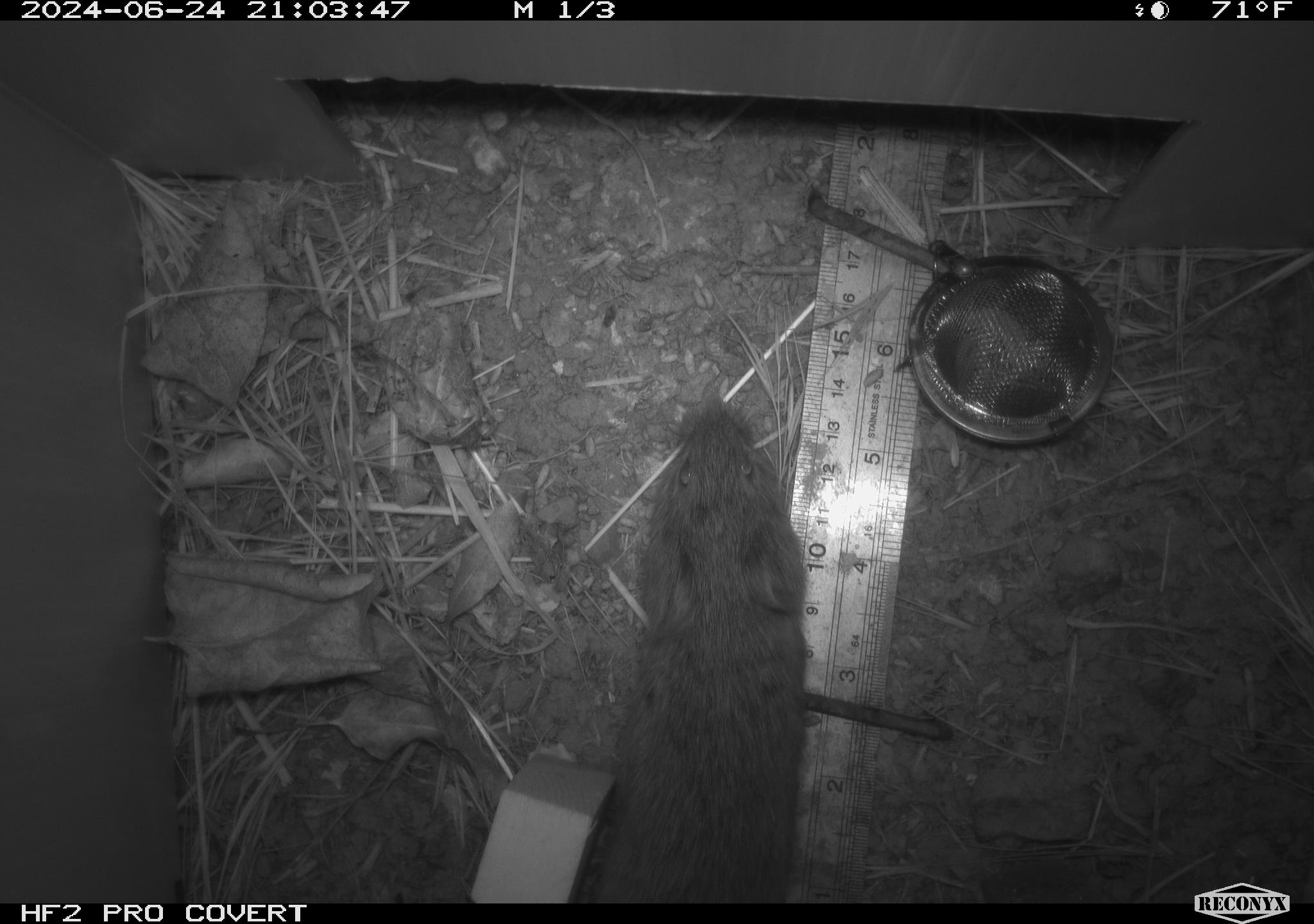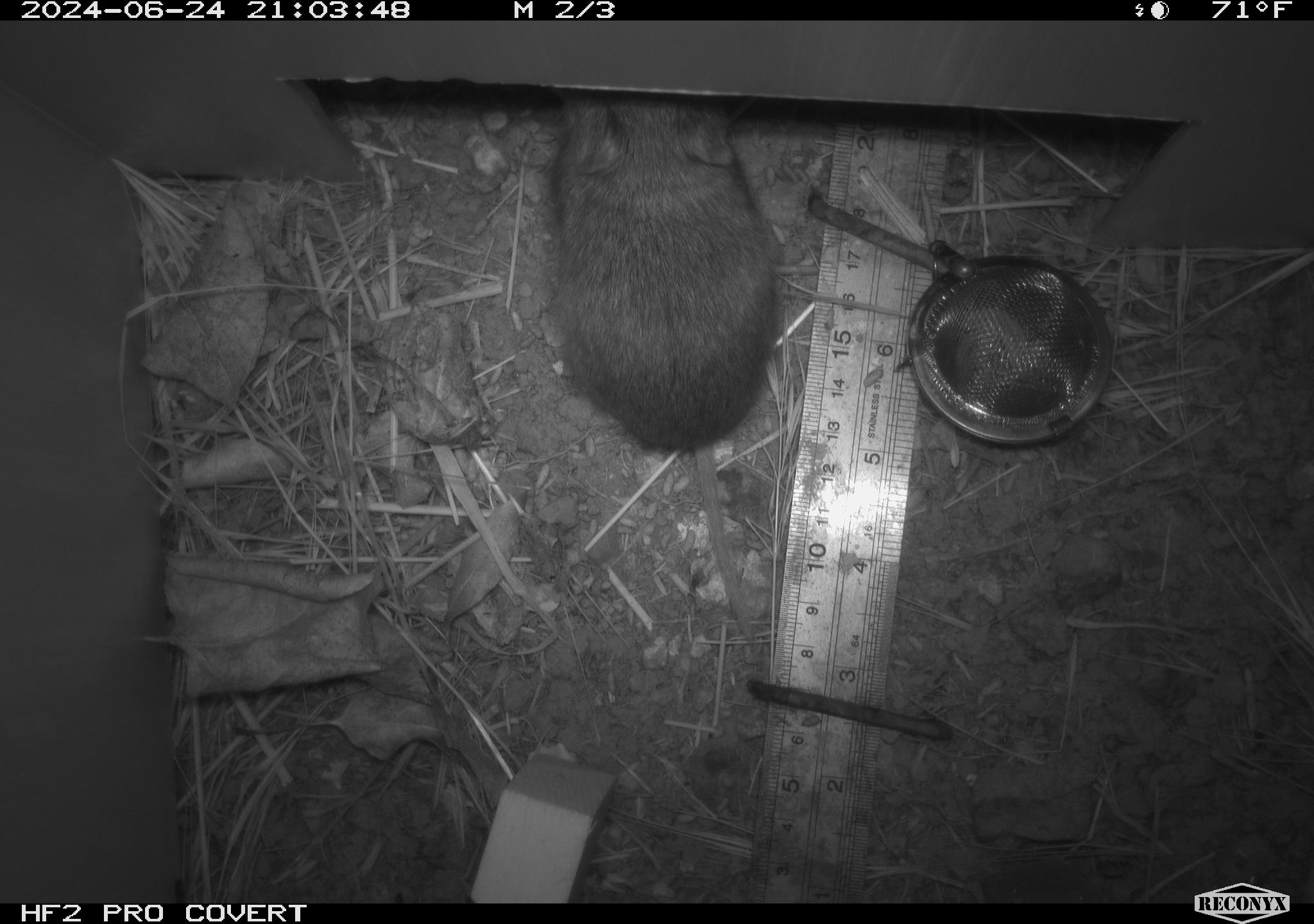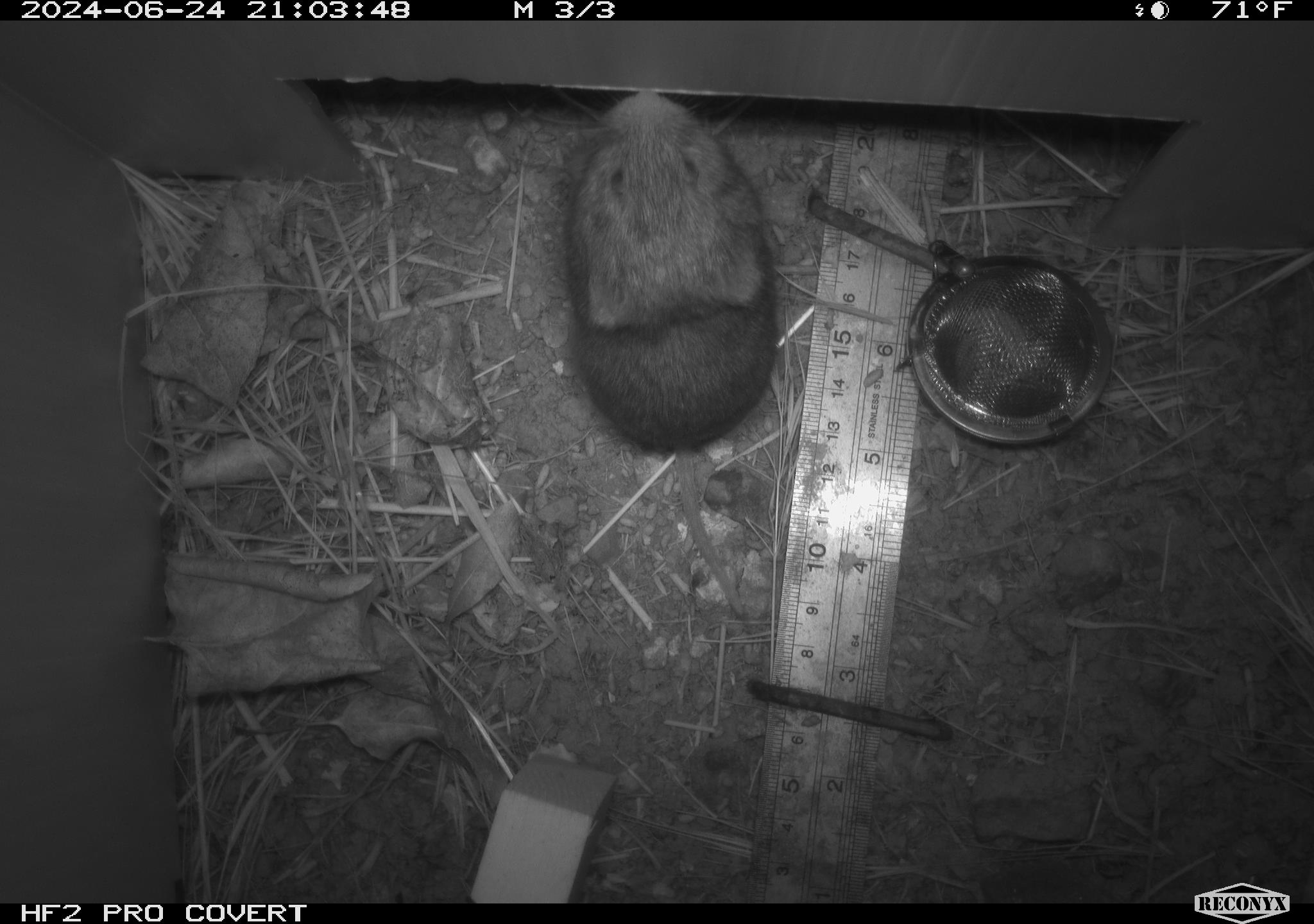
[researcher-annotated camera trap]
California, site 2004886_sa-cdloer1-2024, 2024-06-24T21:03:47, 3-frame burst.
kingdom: Animalia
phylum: Chordata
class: Mammalia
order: Rodentia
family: Cricetidae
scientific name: Arvicolinae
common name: voles, lemmings, and muskrats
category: arvicolinae subfamily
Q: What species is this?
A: Arvicolinae subfamily (voles, lemmings, and muskrats) (Arvicolinae).